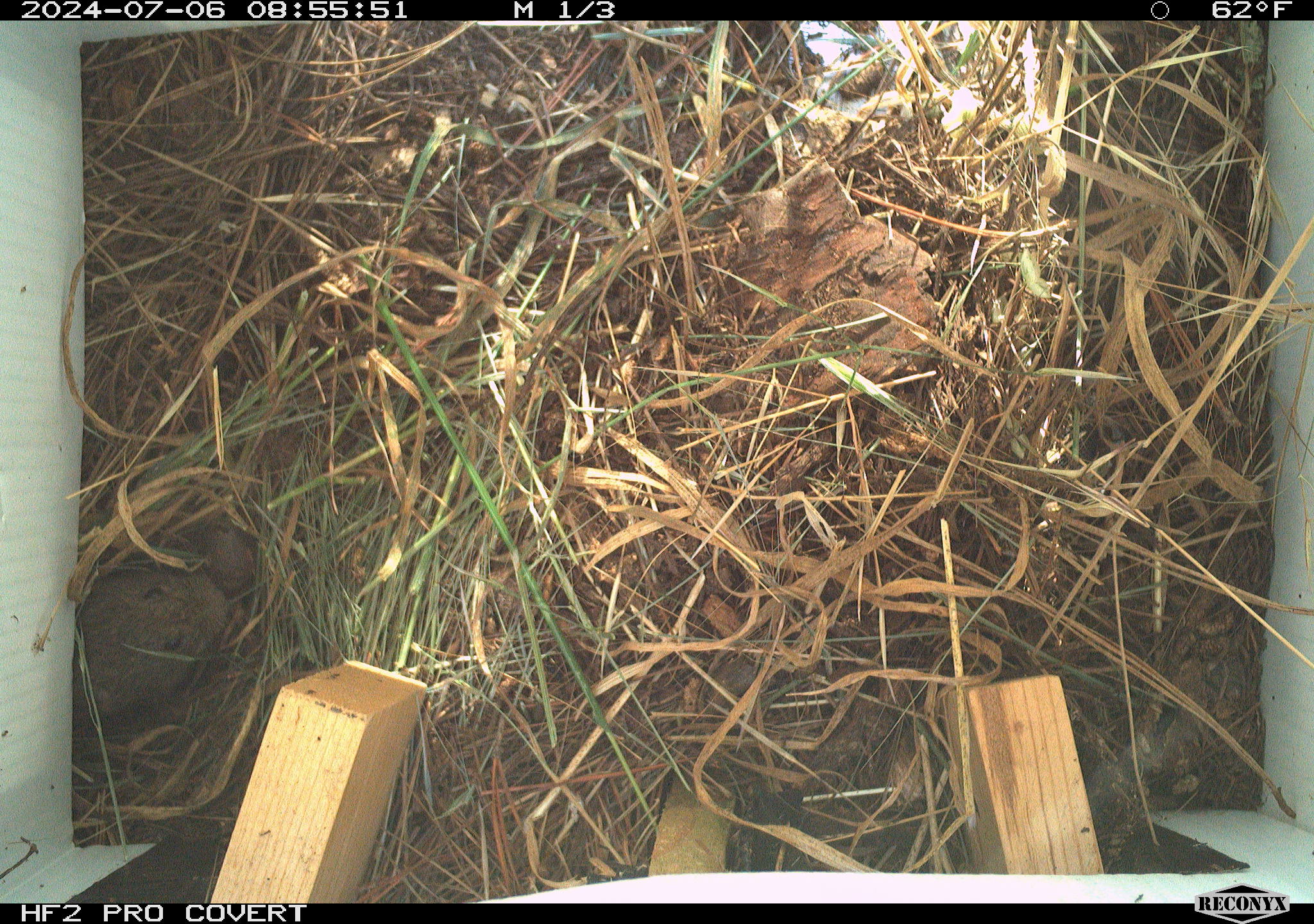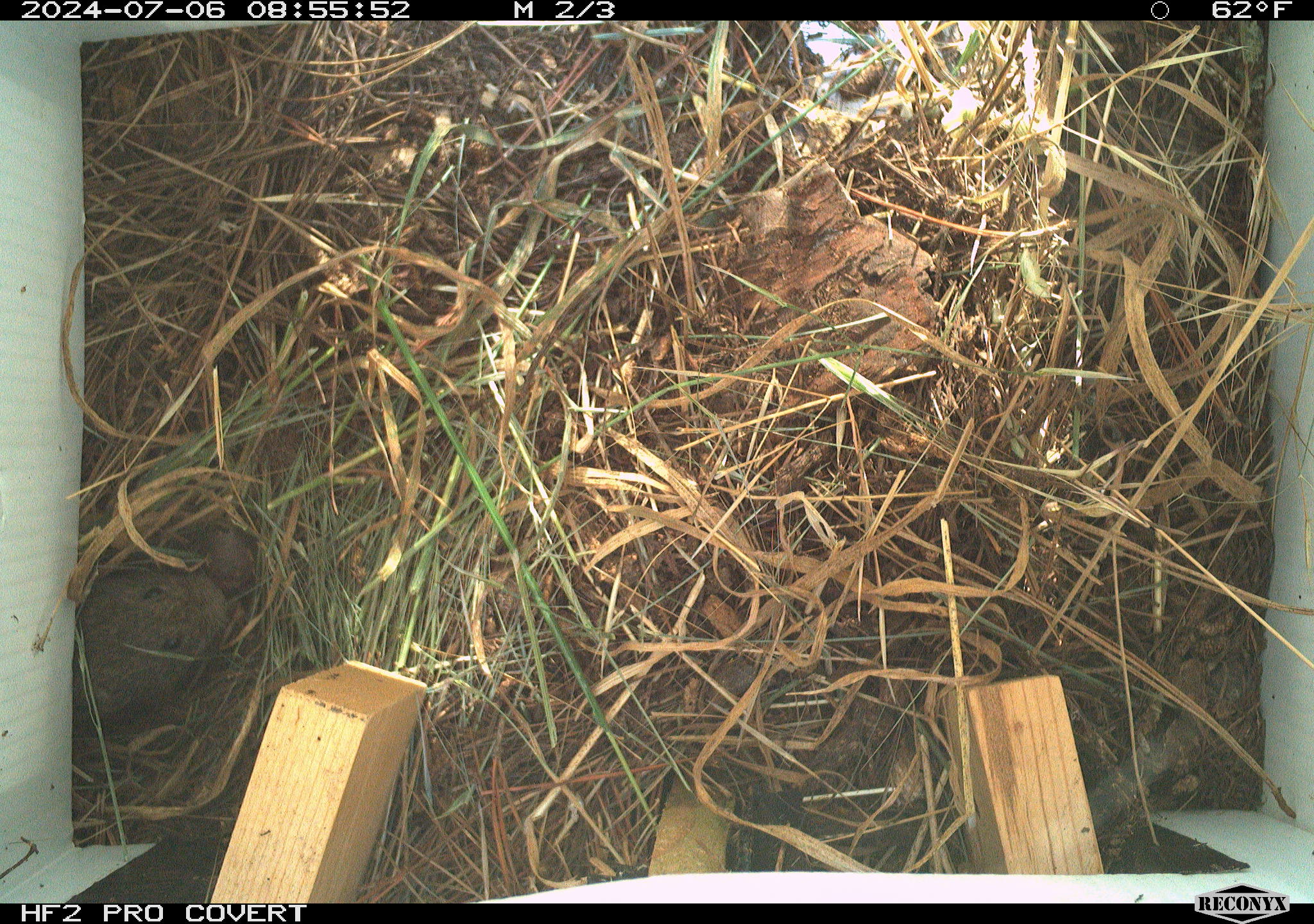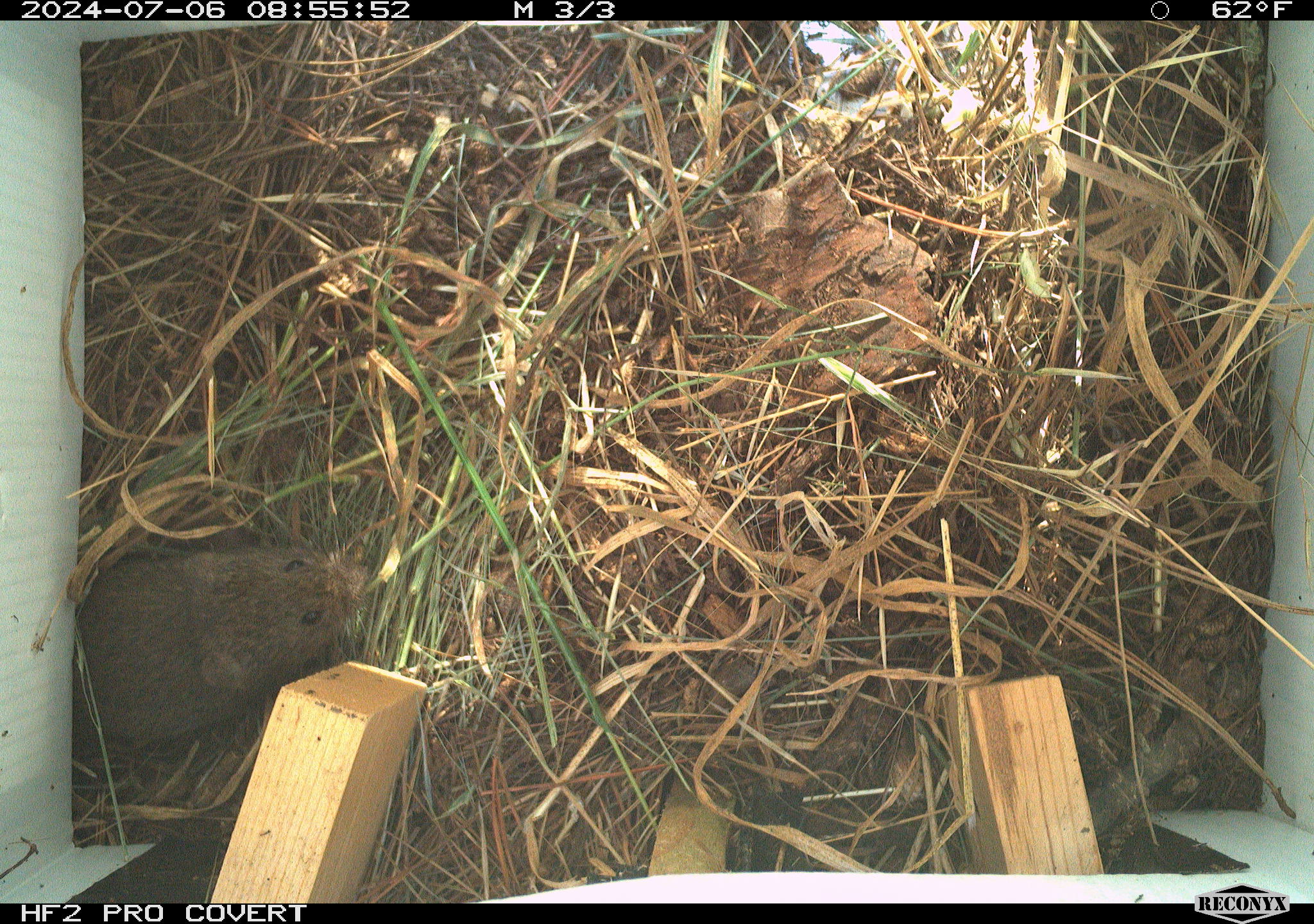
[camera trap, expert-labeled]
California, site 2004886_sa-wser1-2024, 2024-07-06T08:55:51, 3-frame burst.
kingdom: Animalia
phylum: Chordata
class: Mammalia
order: Rodentia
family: Cricetidae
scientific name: Arvicolinae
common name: voles, lemmings, and muskrats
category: arvicolinae subfamily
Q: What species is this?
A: Arvicolinae subfamily (voles, lemmings, and muskrats) (Arvicolinae).